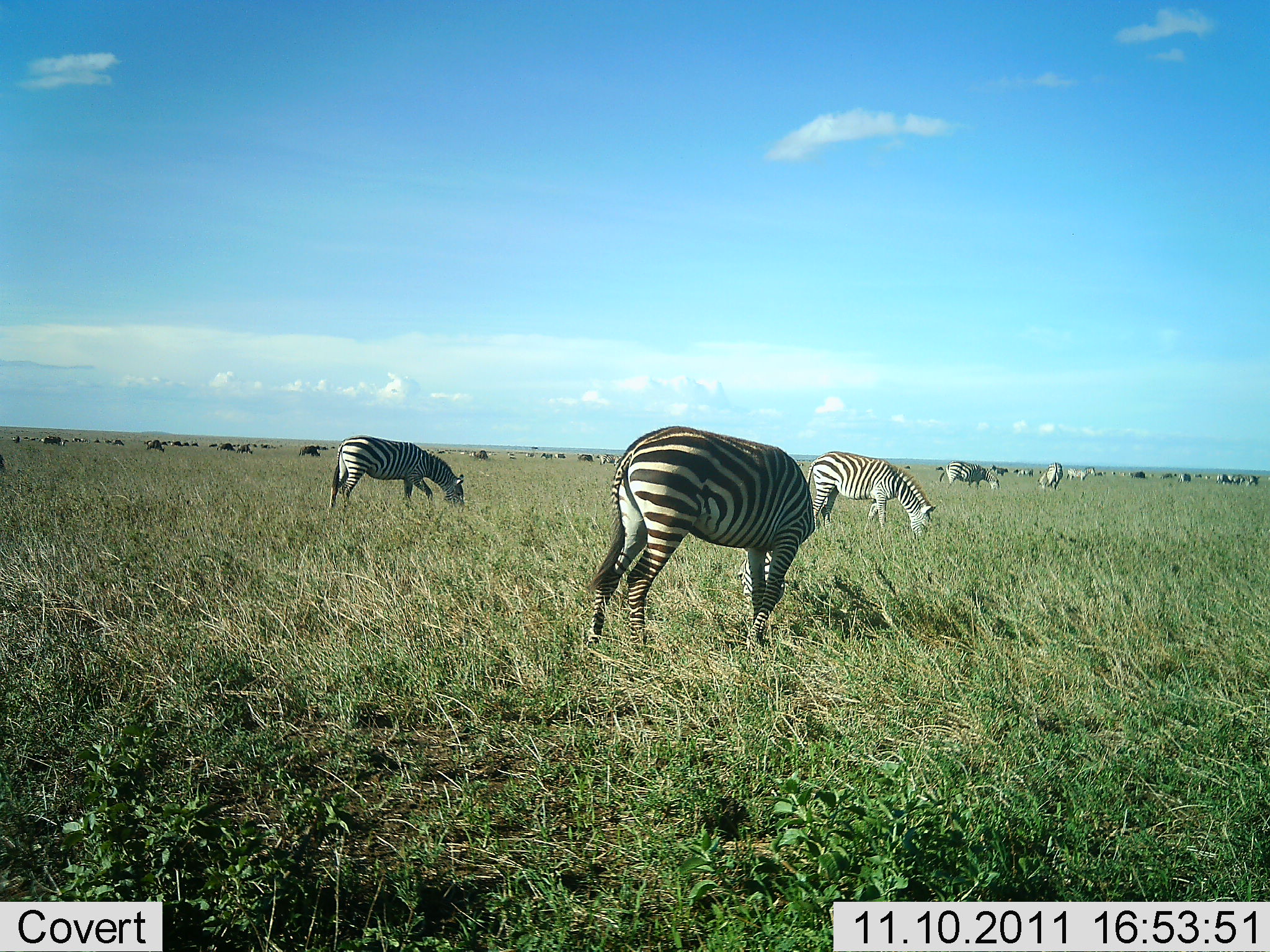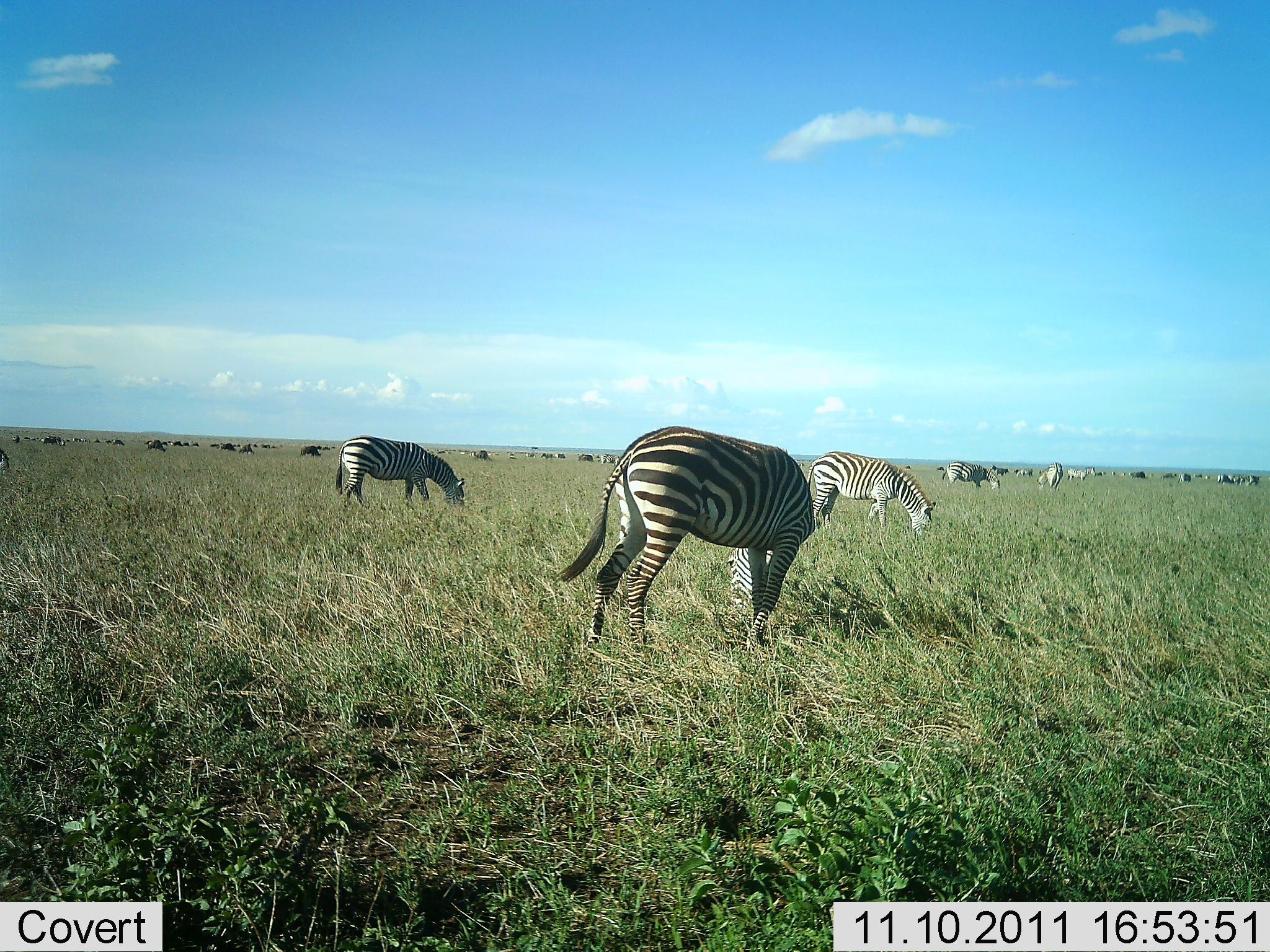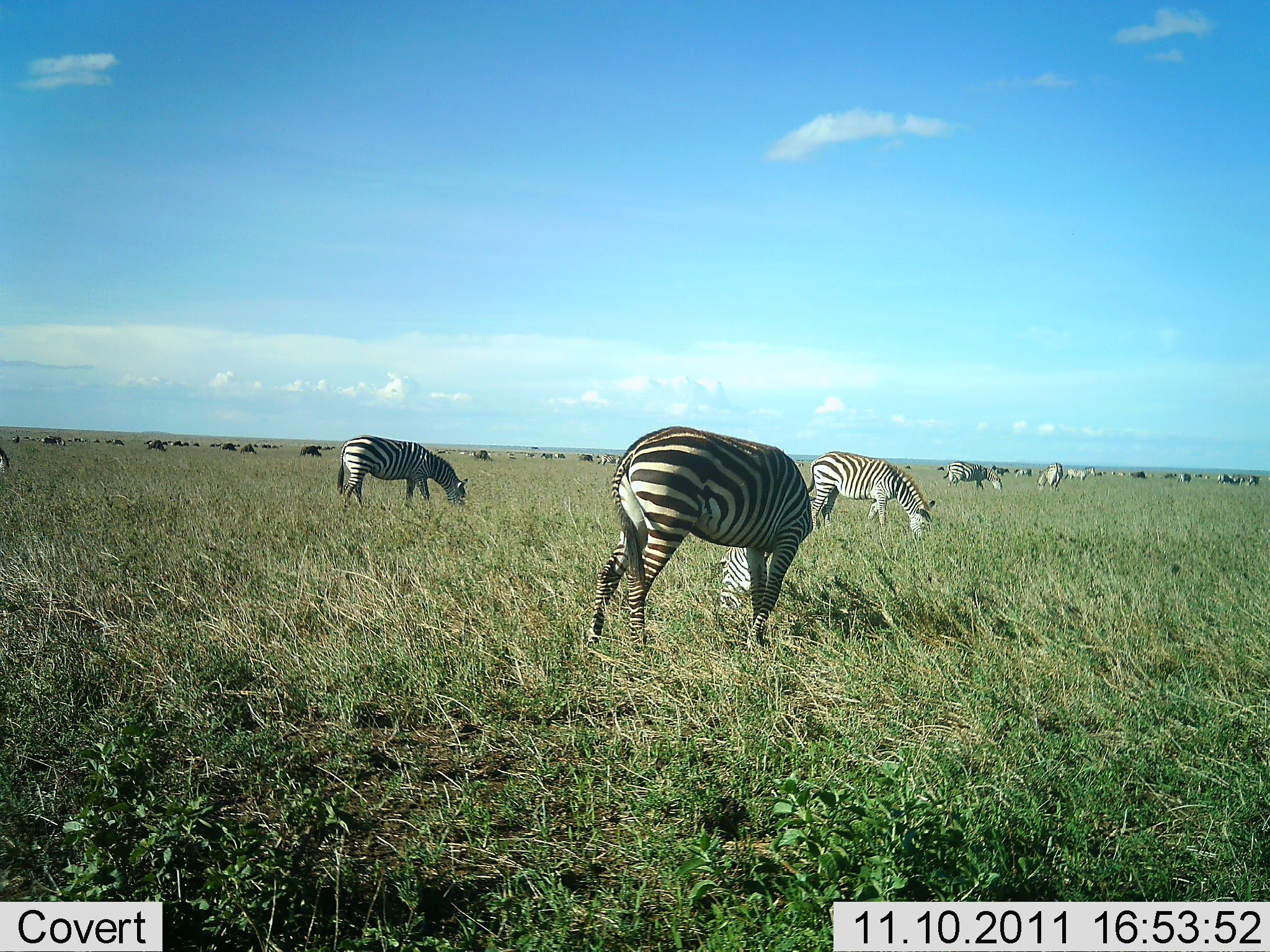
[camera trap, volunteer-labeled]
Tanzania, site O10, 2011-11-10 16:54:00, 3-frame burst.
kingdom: Animalia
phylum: Chordata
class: Mammalia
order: Perissodactyla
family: Equidae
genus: Equus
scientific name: Equus quagga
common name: plains zebra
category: zebra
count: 10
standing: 33%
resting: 0%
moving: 7%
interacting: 0%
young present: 0%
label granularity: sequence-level